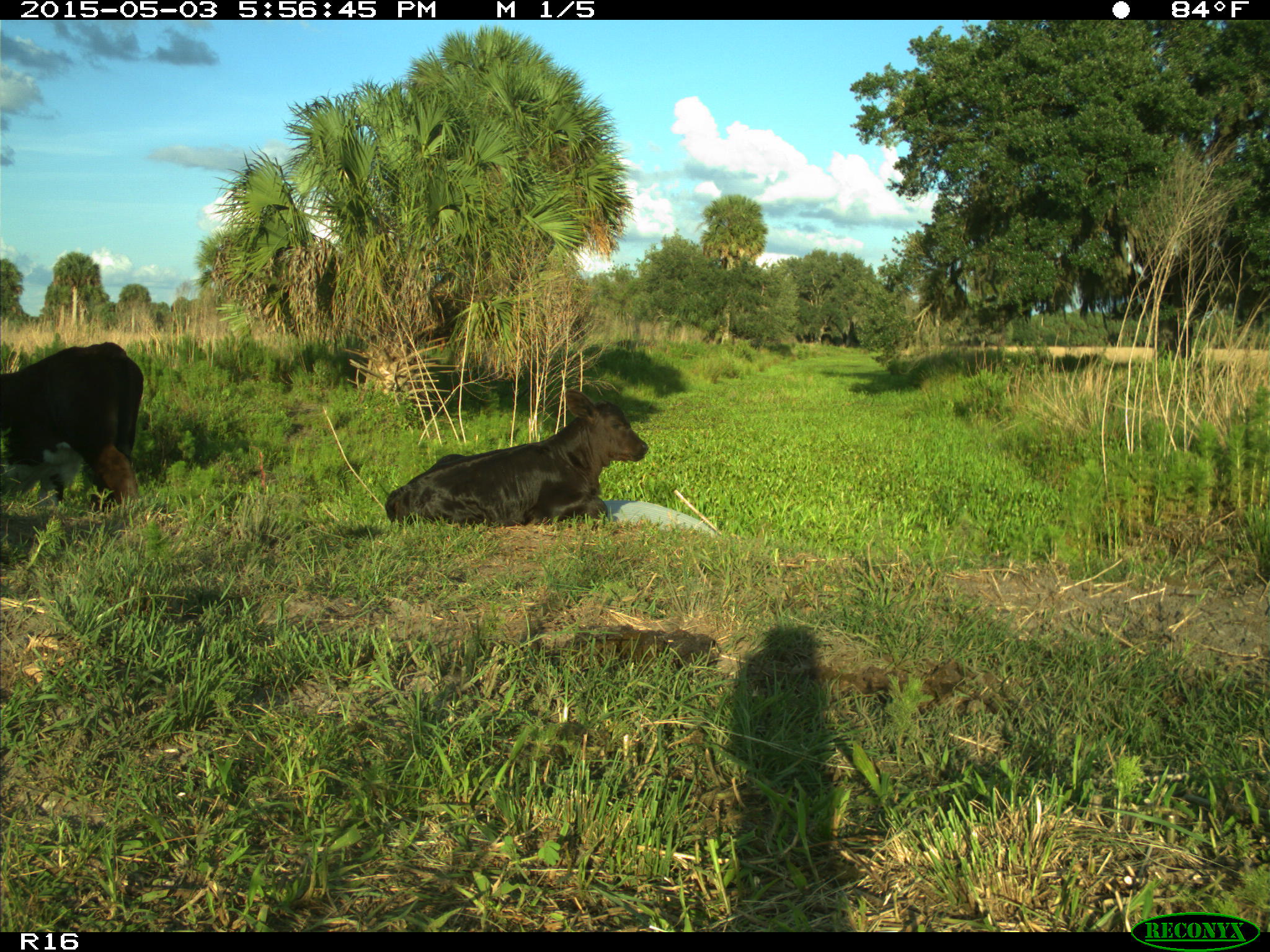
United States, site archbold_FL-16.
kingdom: Animalia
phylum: Chordata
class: Mammalia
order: Artiodactyla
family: Bovidae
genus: Bos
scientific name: Bos taurus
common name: domestic cow